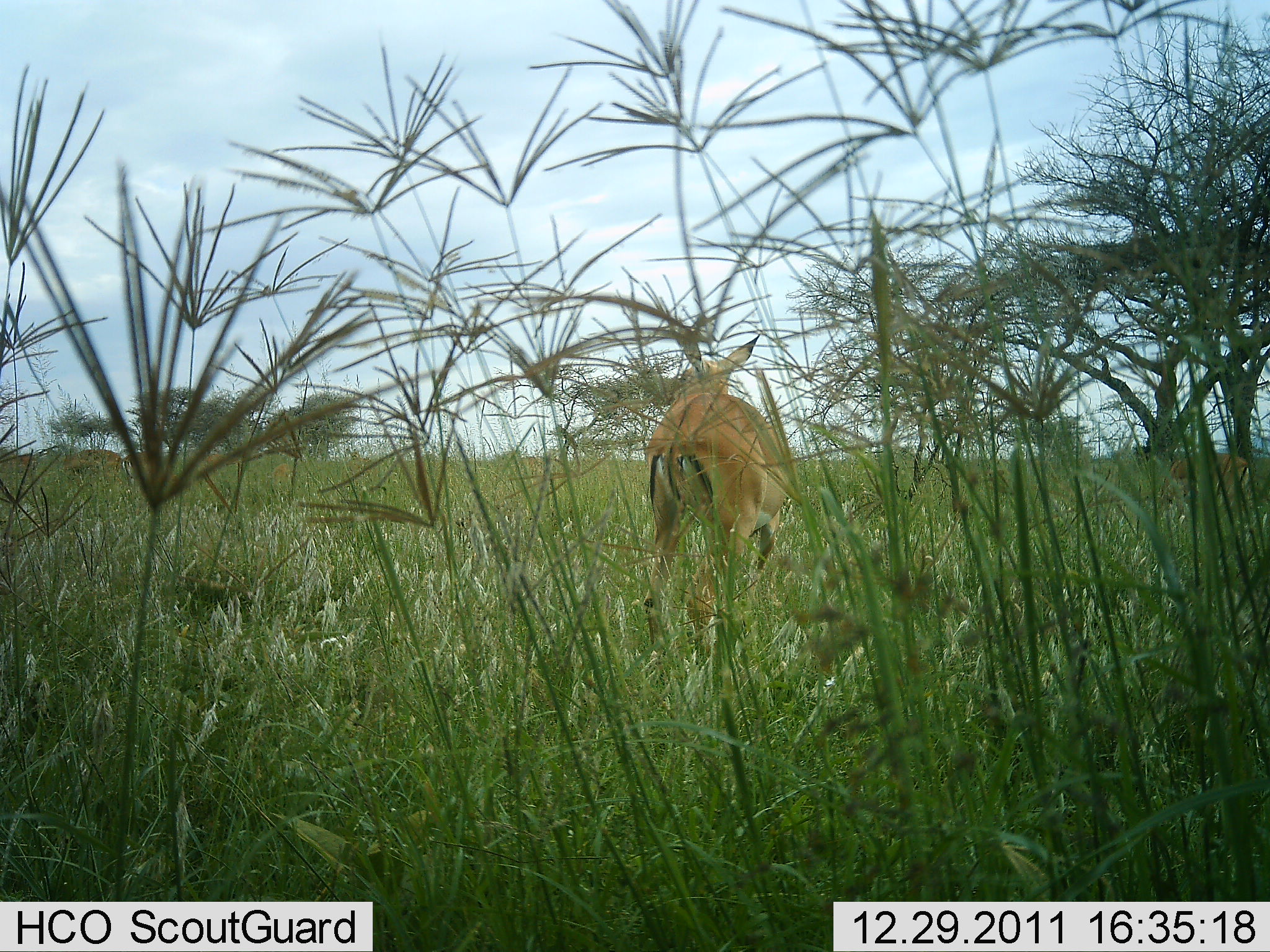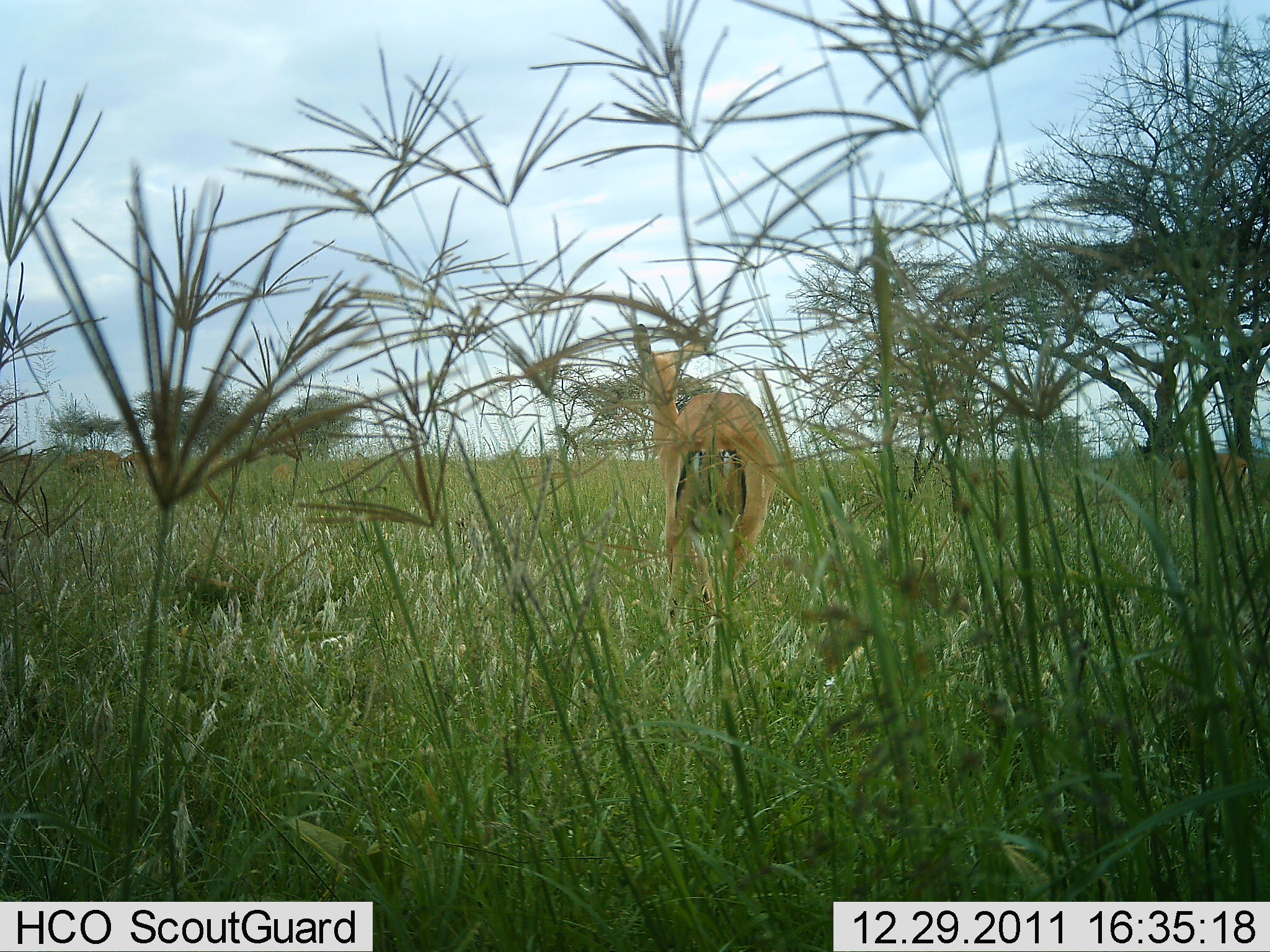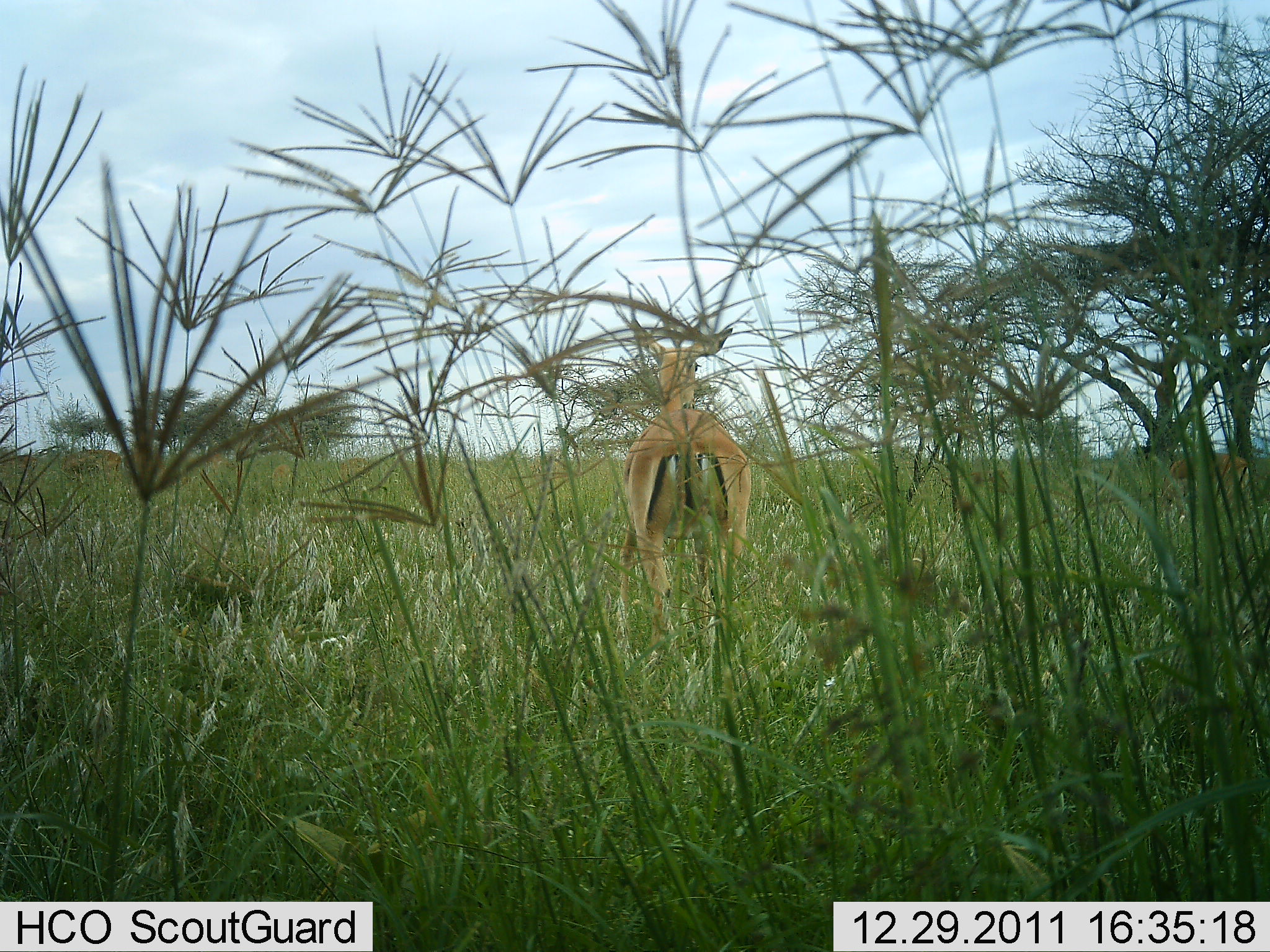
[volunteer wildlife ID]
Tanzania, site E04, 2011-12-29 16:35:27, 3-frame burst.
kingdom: Animalia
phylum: Chordata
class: Mammalia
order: Artiodactyla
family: Bovidae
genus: Aepyceros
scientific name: Aepyceros melampus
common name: impala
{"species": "impala (Aepyceros melampus)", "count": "1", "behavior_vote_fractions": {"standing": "89%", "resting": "0%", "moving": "11%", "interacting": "0%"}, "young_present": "0%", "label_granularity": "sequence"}